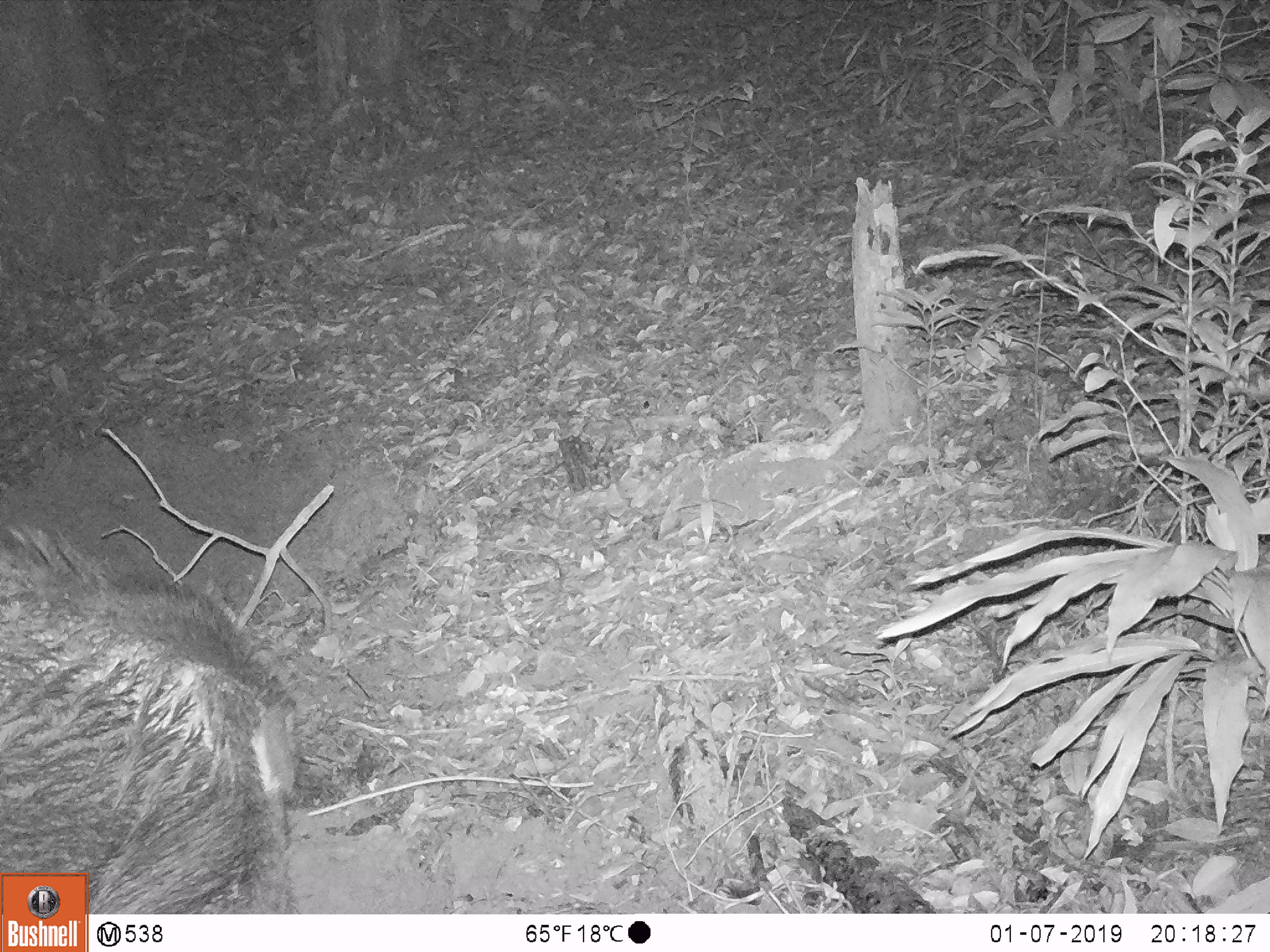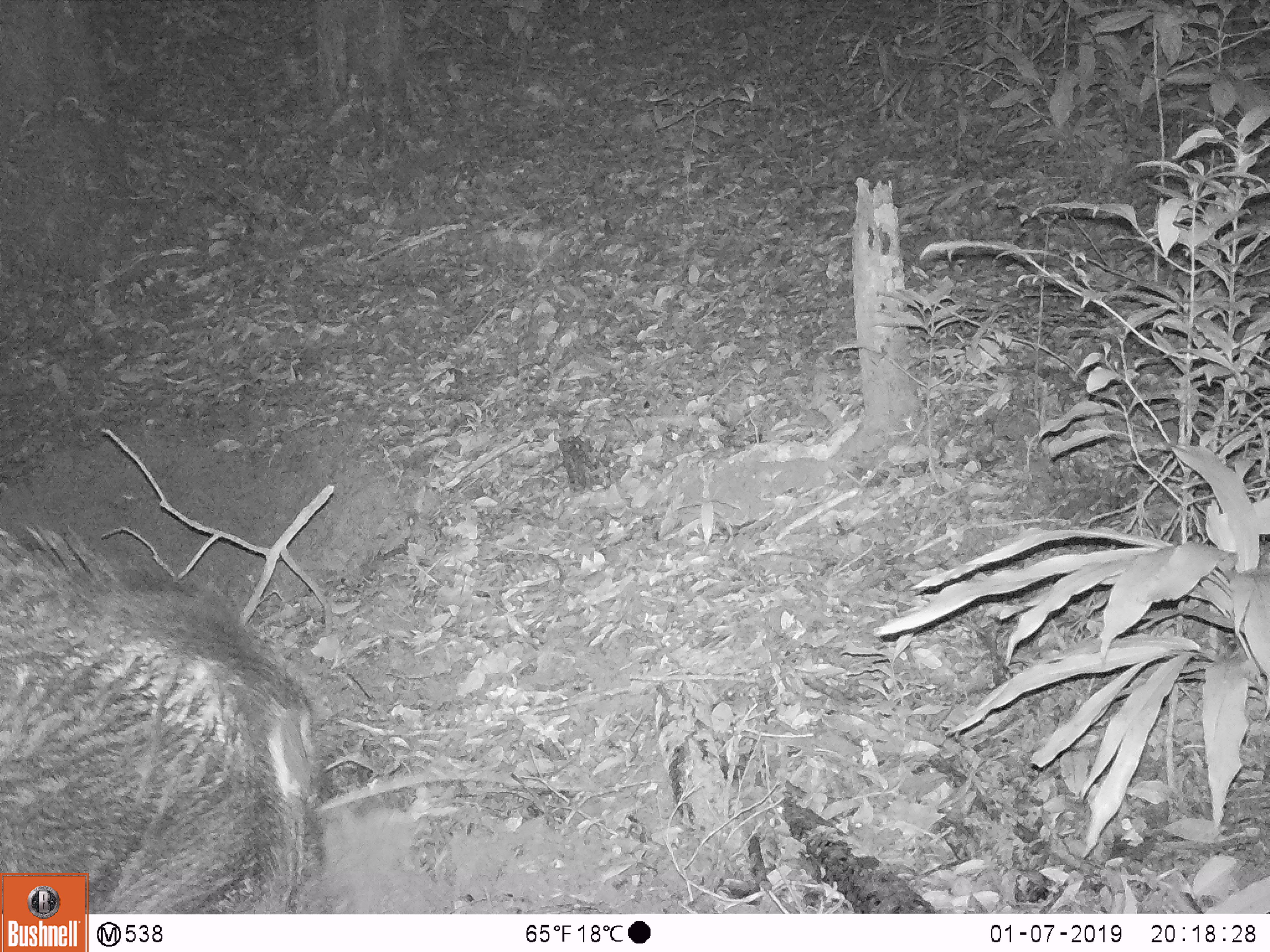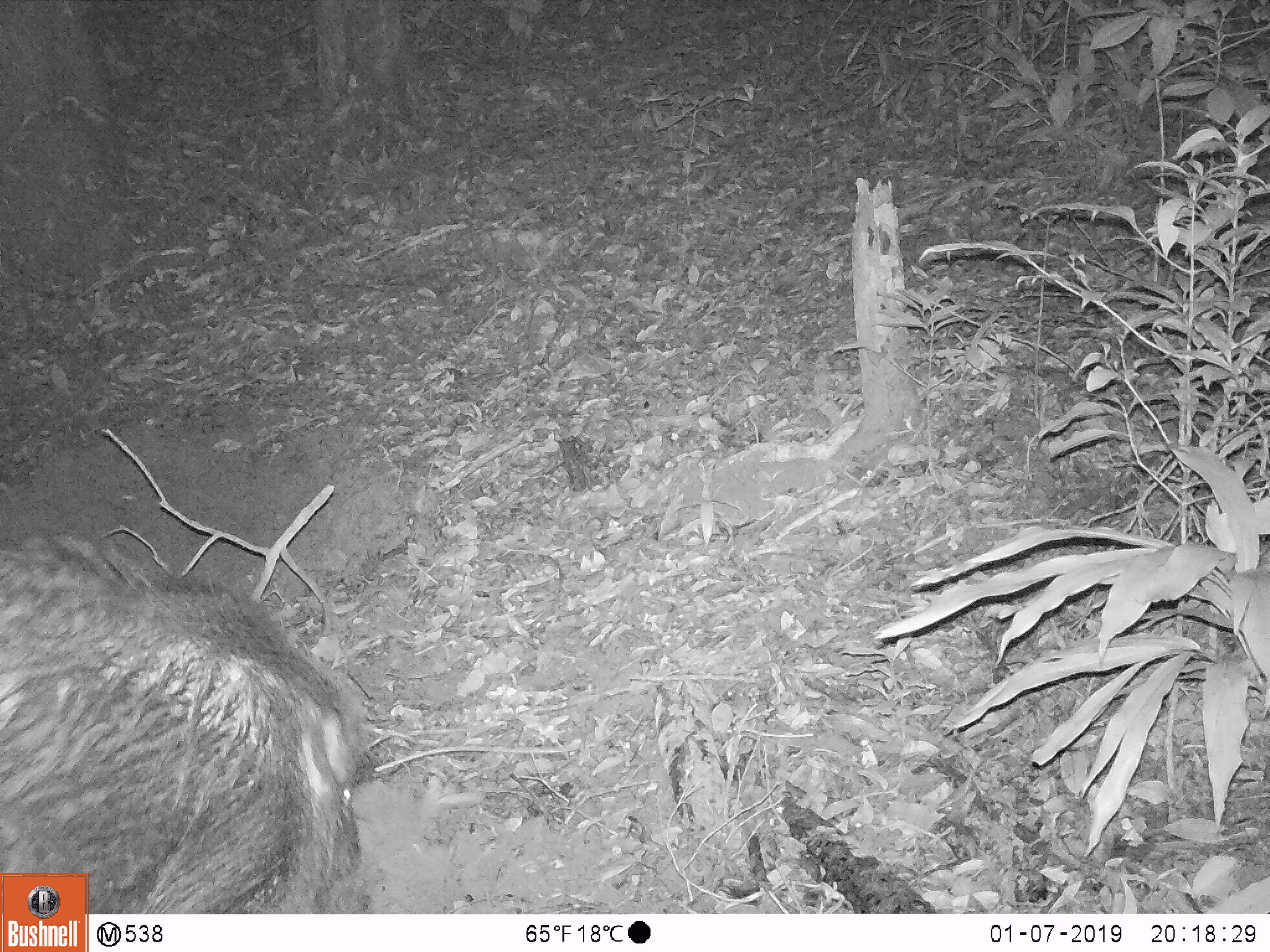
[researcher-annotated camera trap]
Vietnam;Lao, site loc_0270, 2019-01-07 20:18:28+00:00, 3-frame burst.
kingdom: Animalia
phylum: Chordata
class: Mammalia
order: Artiodactyla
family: Suidae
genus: Sus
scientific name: Sus scrofa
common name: eurasian wild pig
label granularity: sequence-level